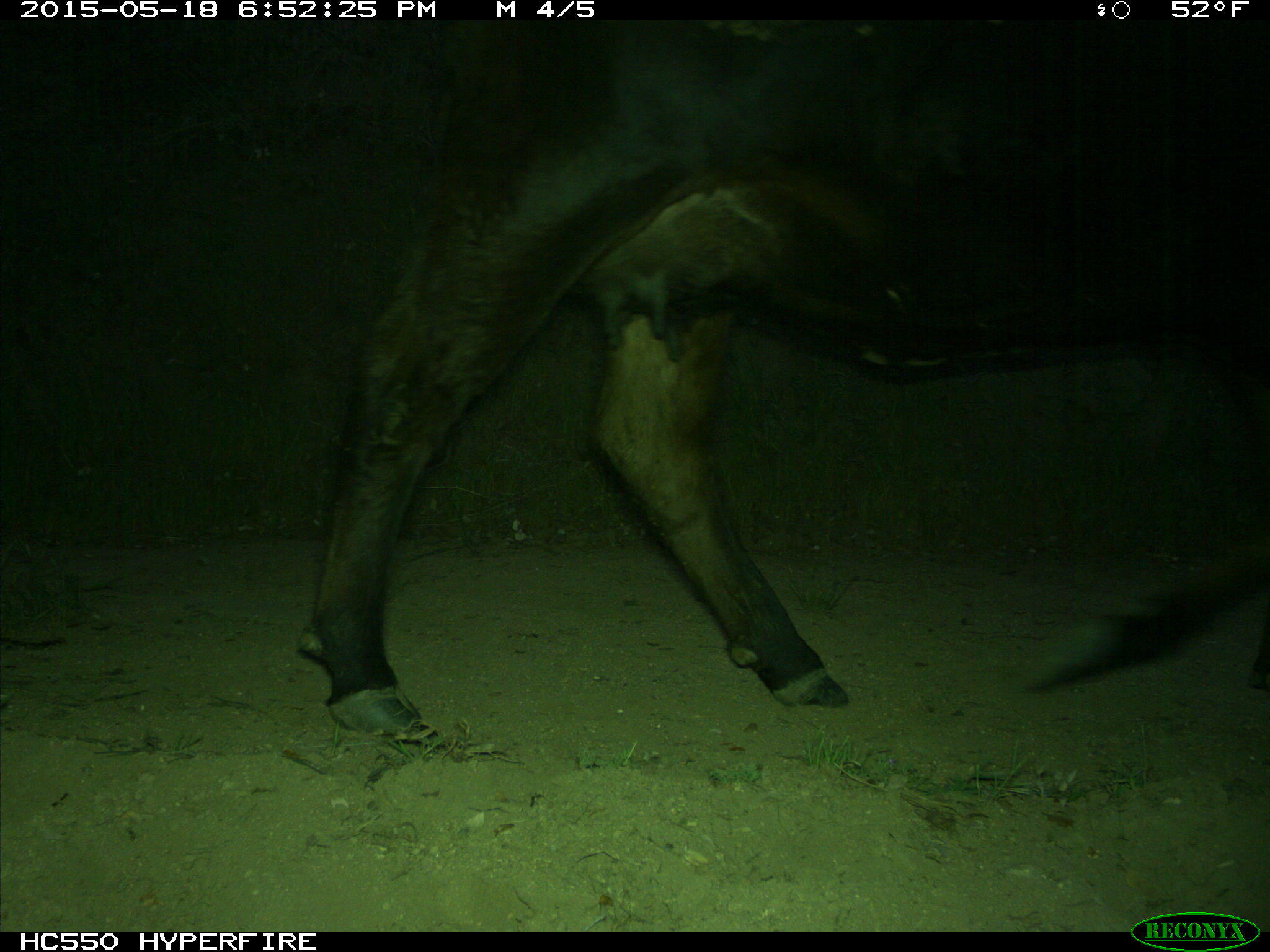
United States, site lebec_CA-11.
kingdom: Animalia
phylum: Chordata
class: Mammalia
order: Artiodactyla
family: Bovidae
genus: Bos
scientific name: Bos taurus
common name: domestic cow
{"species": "Bos taurus (domestic cow)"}